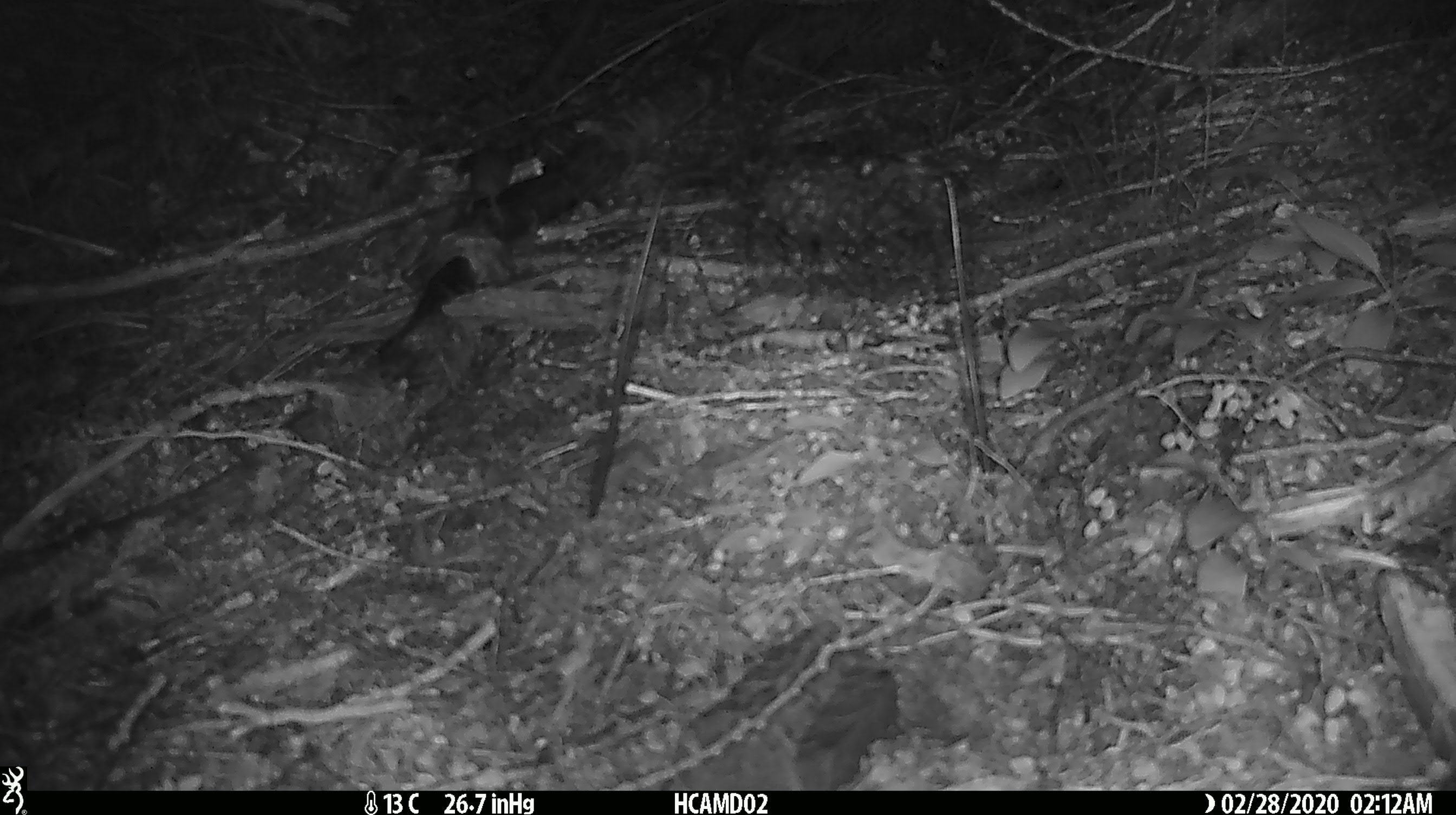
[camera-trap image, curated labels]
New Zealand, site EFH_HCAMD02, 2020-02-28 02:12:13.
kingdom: Animalia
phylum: Chordata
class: Mammalia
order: Rodentia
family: Muridae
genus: Mus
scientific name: Mus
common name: mouse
Mouse (Mus).